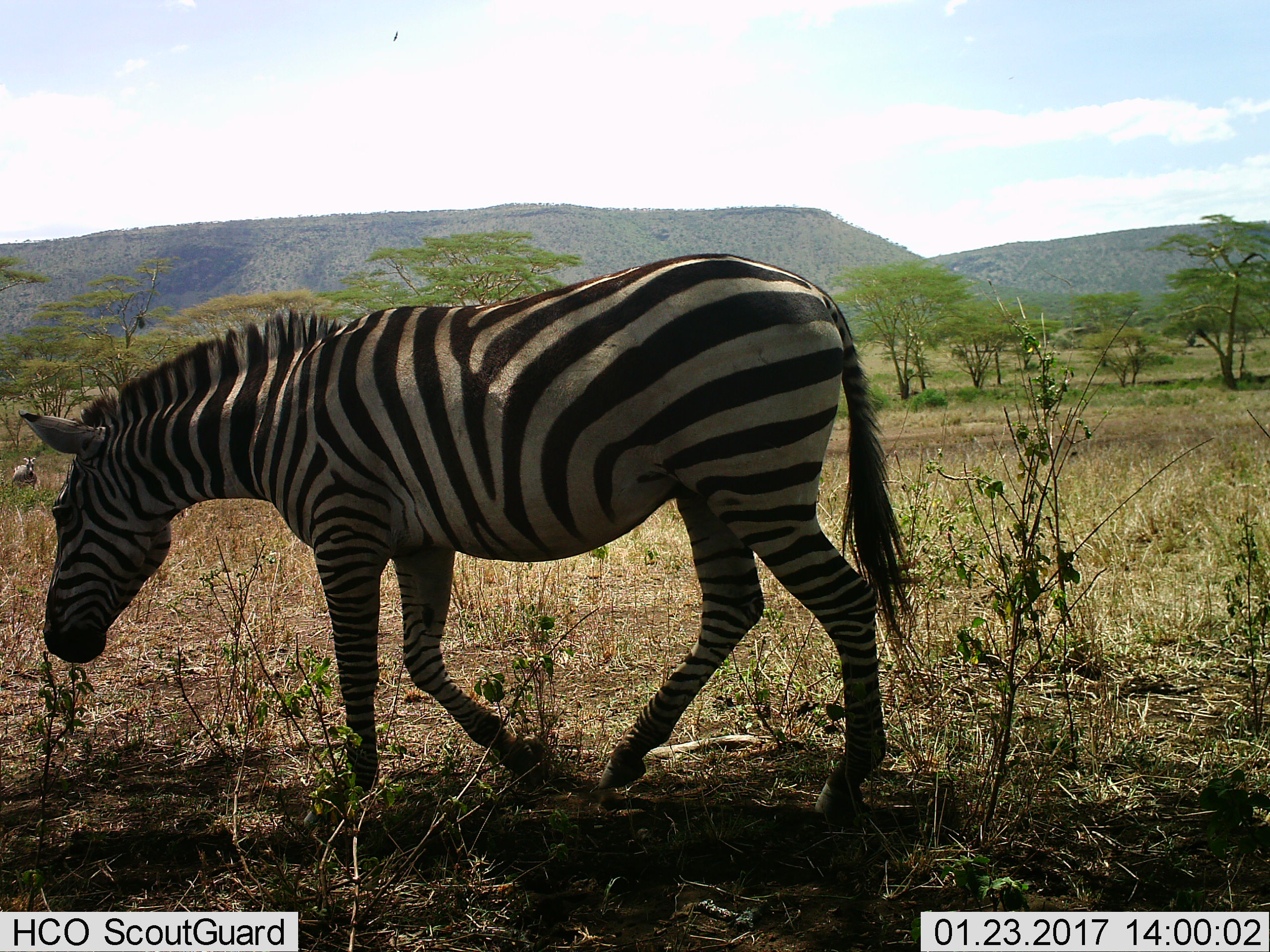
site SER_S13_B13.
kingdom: Animalia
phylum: Chordata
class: Mammalia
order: Perissodactyla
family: Equidae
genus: Equus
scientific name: Equus quagga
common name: plains zebra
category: zebraplains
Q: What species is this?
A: Zebraplains (plains zebra) (Equus quagga).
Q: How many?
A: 1.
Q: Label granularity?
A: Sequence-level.